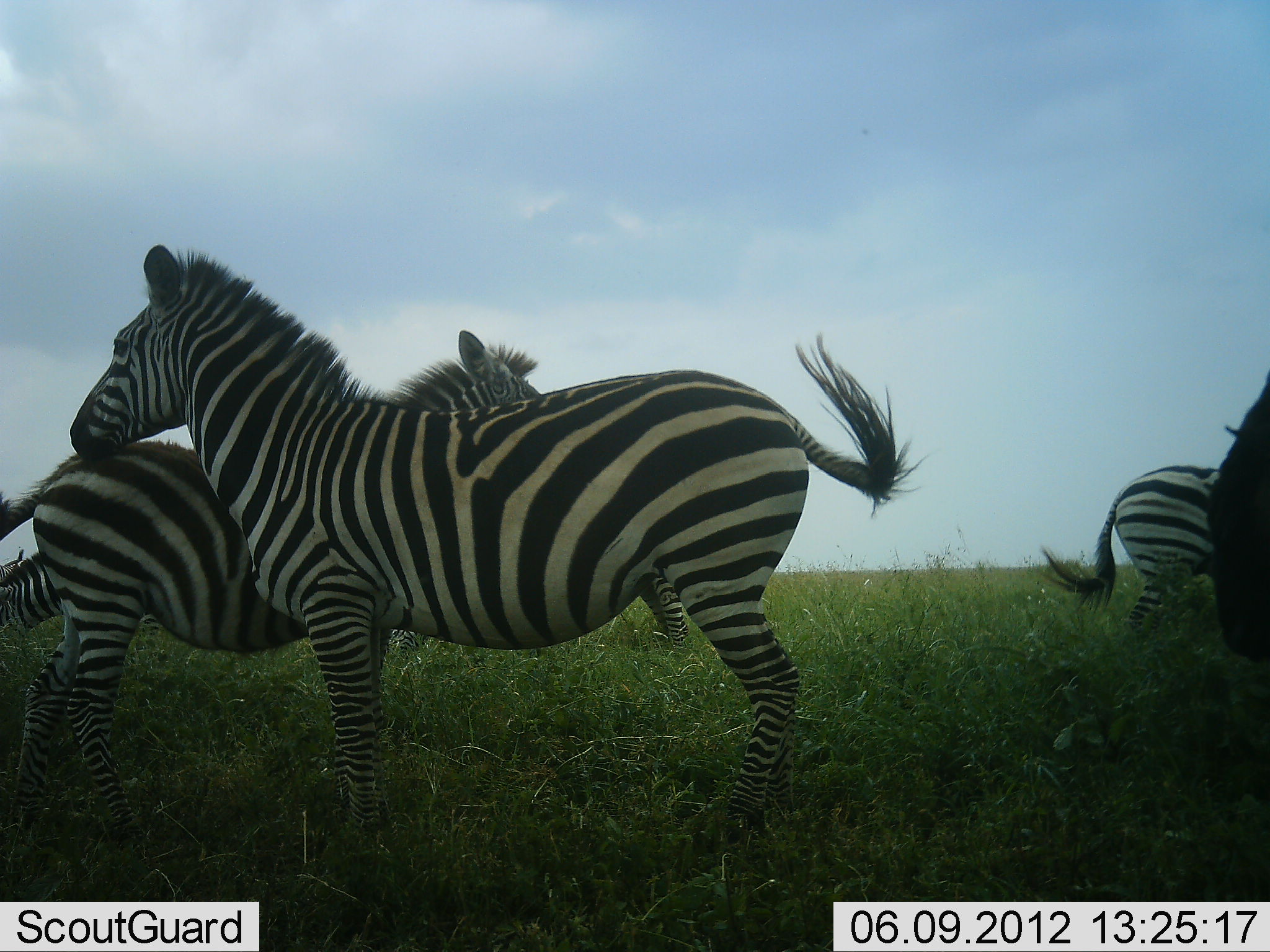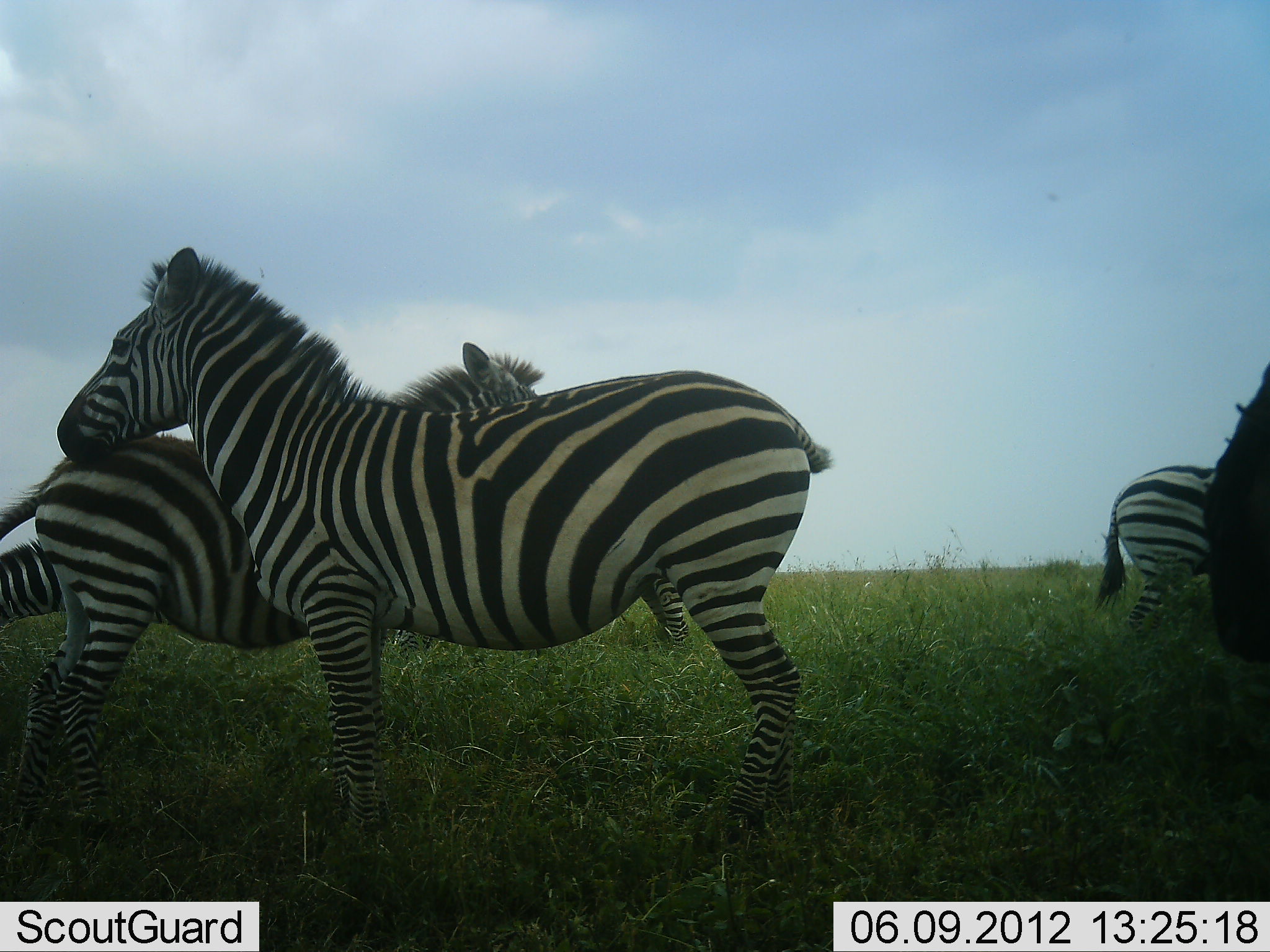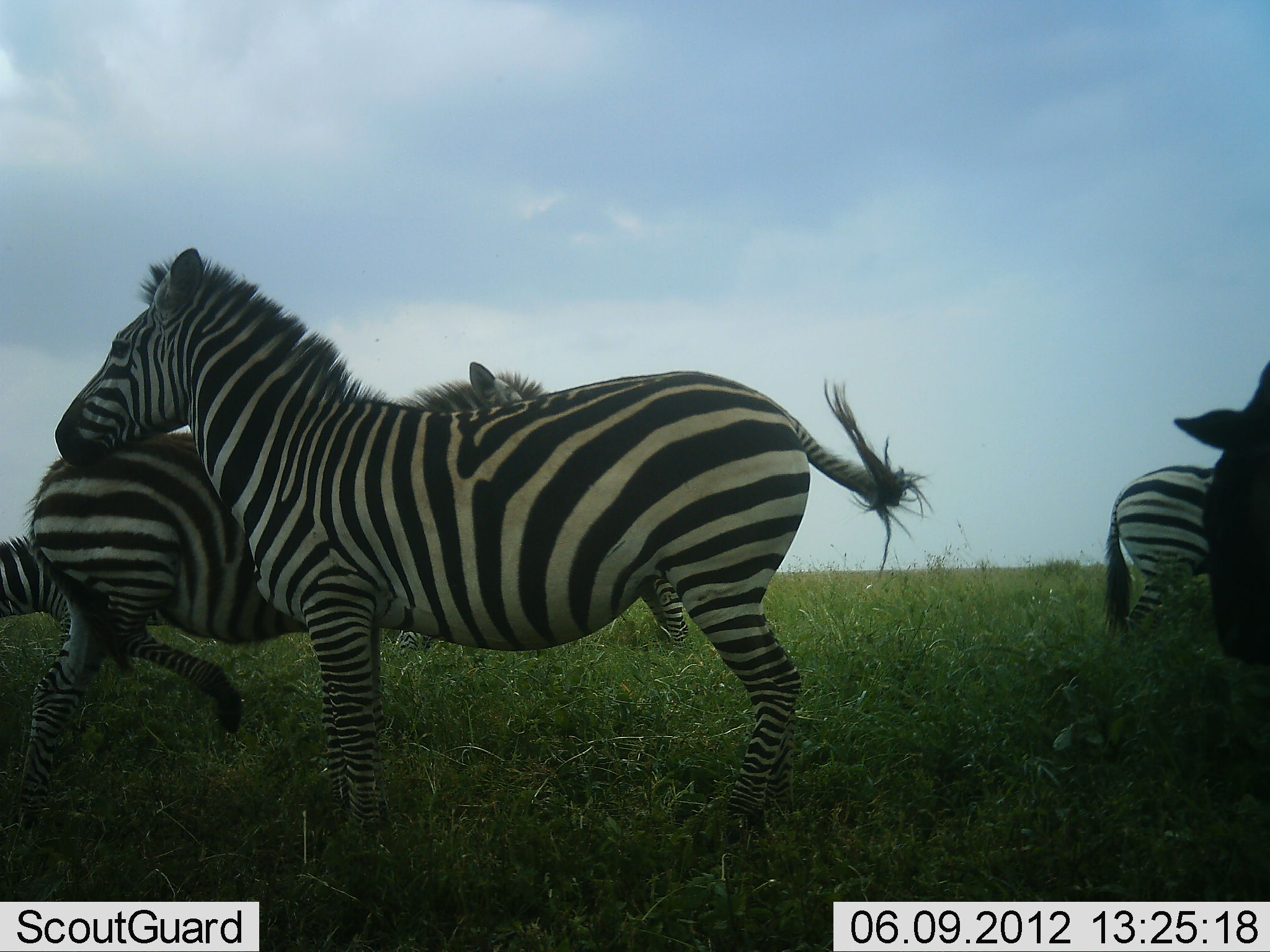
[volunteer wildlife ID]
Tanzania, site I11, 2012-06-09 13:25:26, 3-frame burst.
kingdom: Animalia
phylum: Chordata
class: Mammalia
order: Perissodactyla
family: Equidae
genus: Equus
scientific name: Equus quagga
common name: plains zebra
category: zebra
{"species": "zebra (plains zebra) (Equus quagga)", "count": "5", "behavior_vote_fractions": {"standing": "93%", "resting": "14%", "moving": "7%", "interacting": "21%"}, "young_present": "0%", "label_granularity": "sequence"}